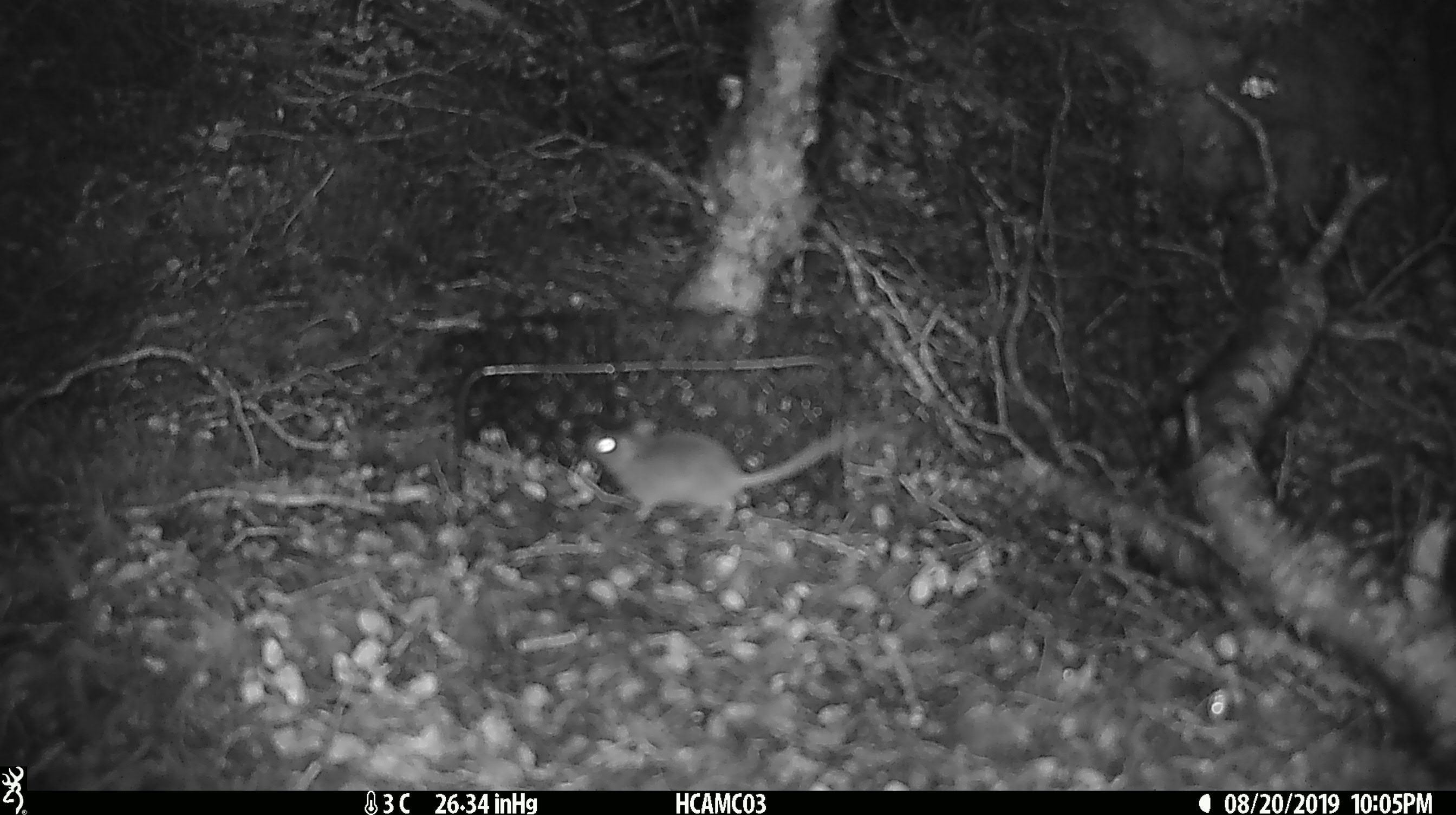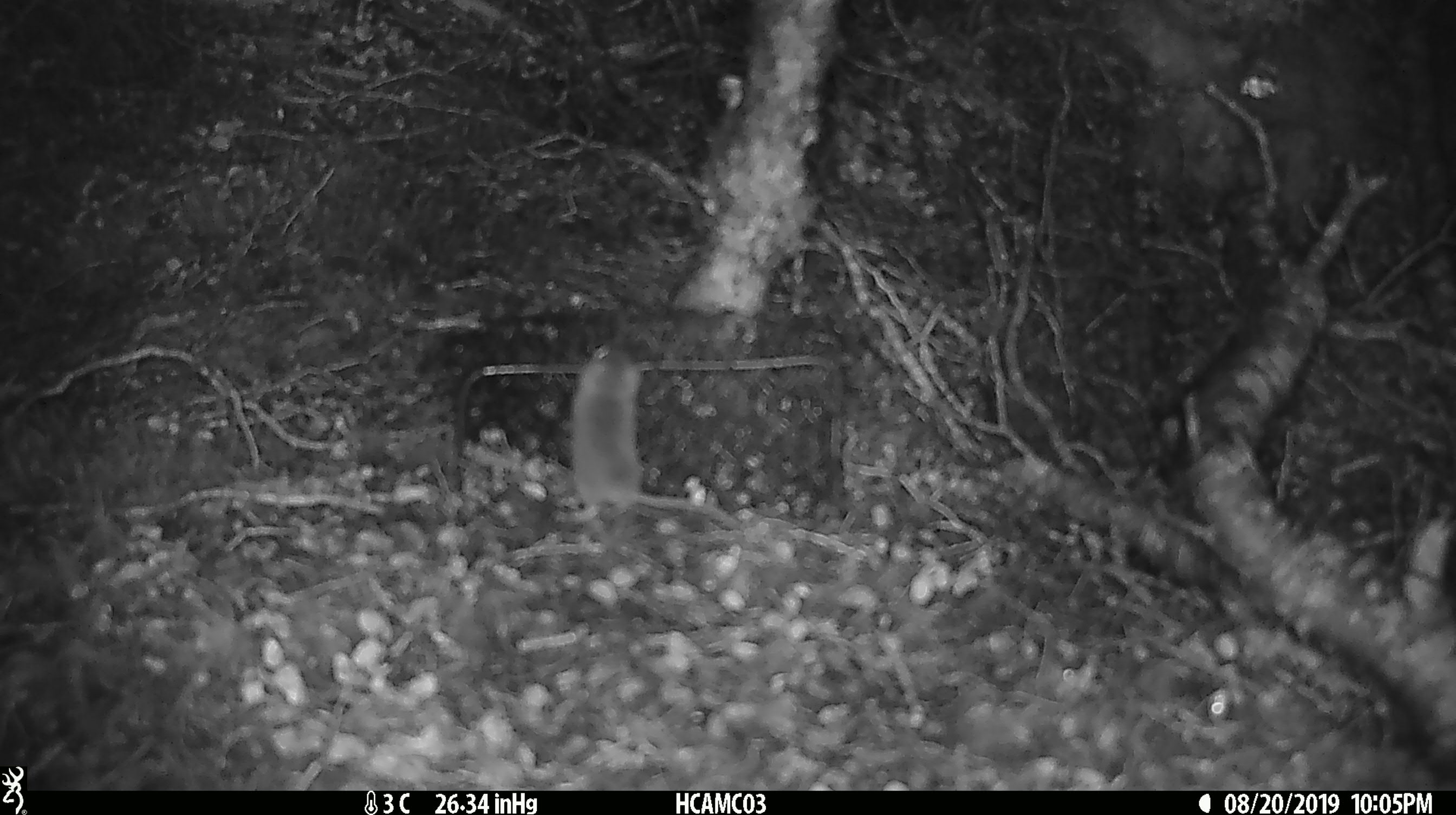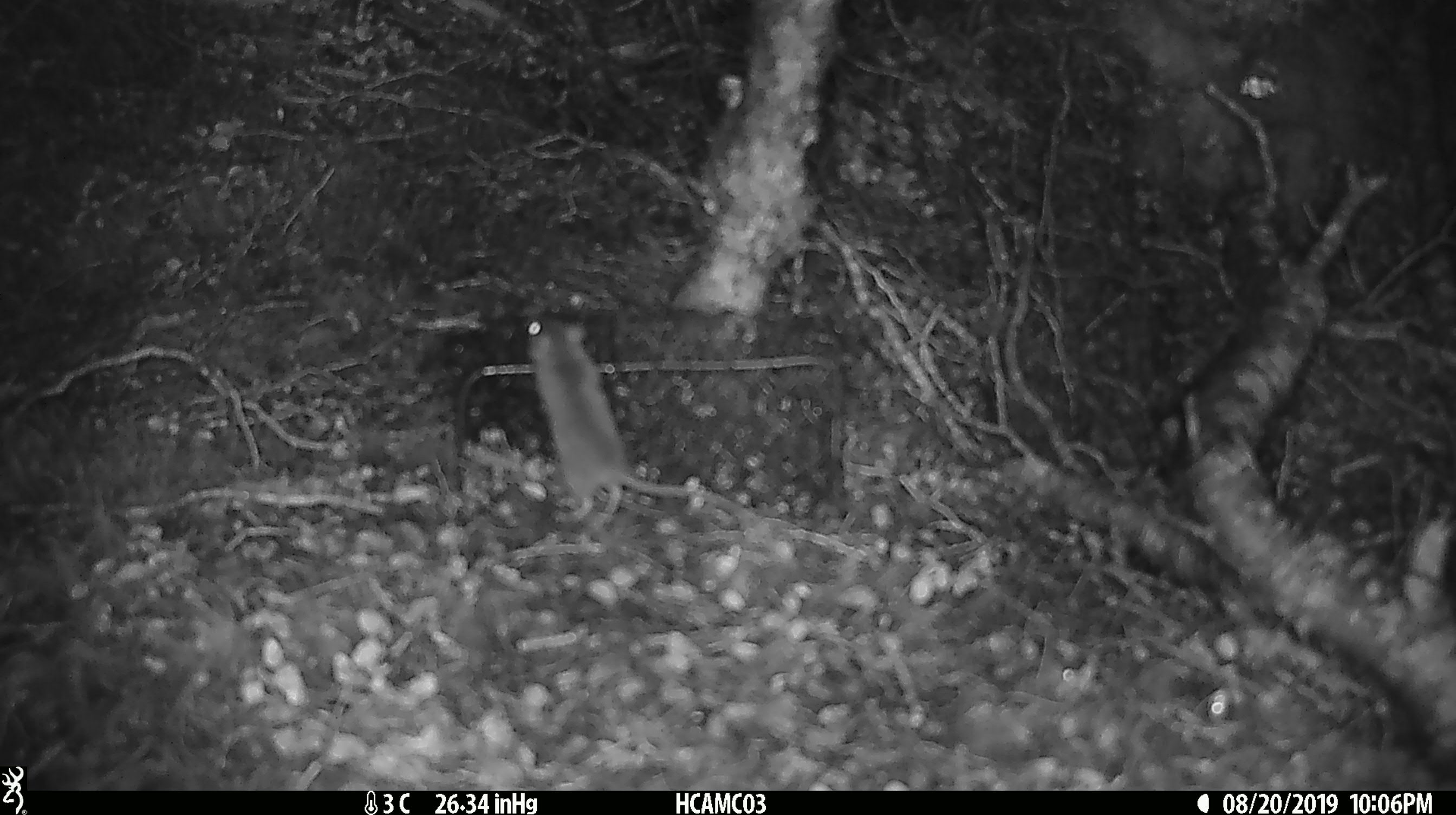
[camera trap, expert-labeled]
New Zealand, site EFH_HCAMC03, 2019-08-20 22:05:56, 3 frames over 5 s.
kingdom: Animalia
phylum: Chordata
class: Mammalia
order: Rodentia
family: Muridae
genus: Mus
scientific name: Mus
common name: mouse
Mouse (Mus).